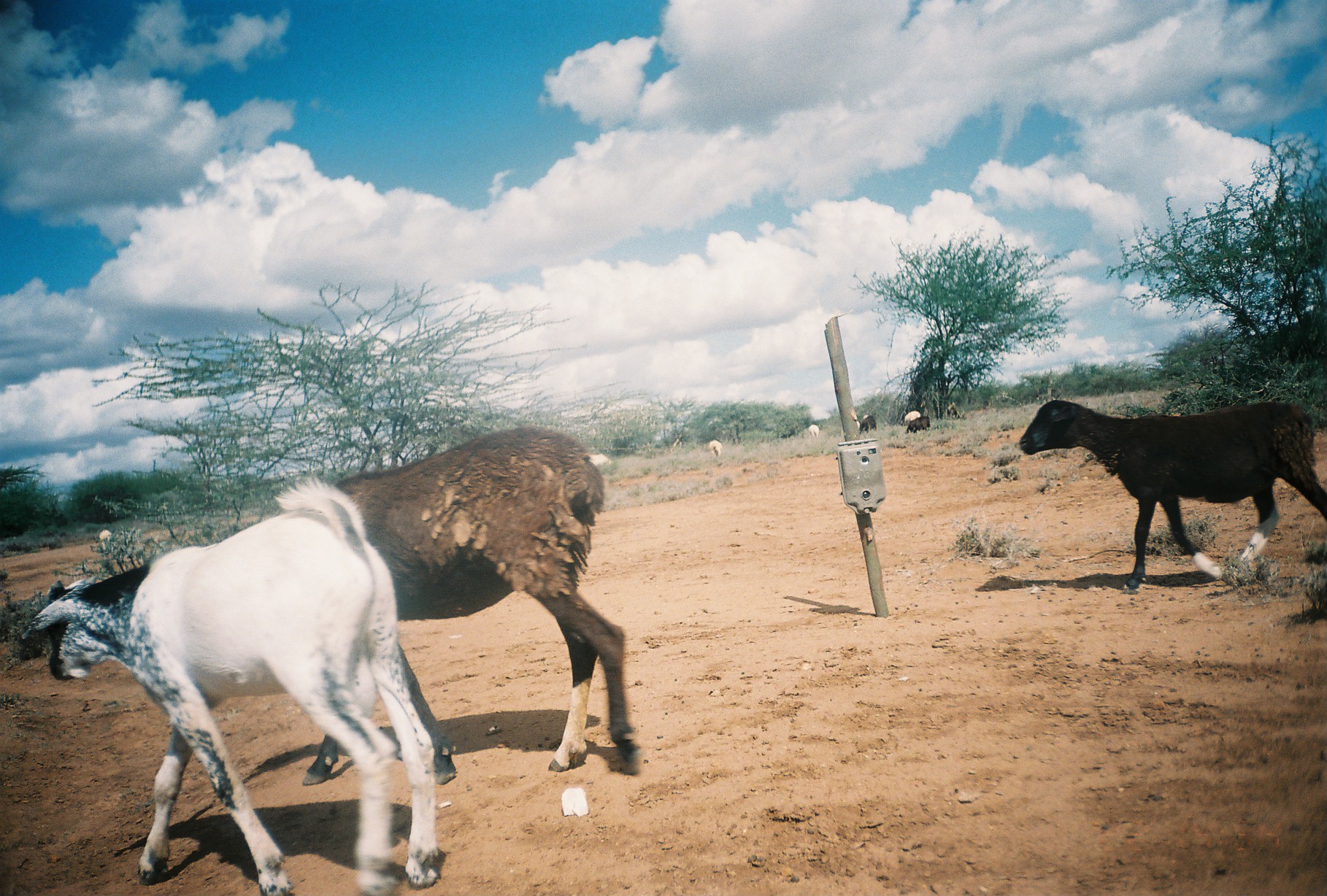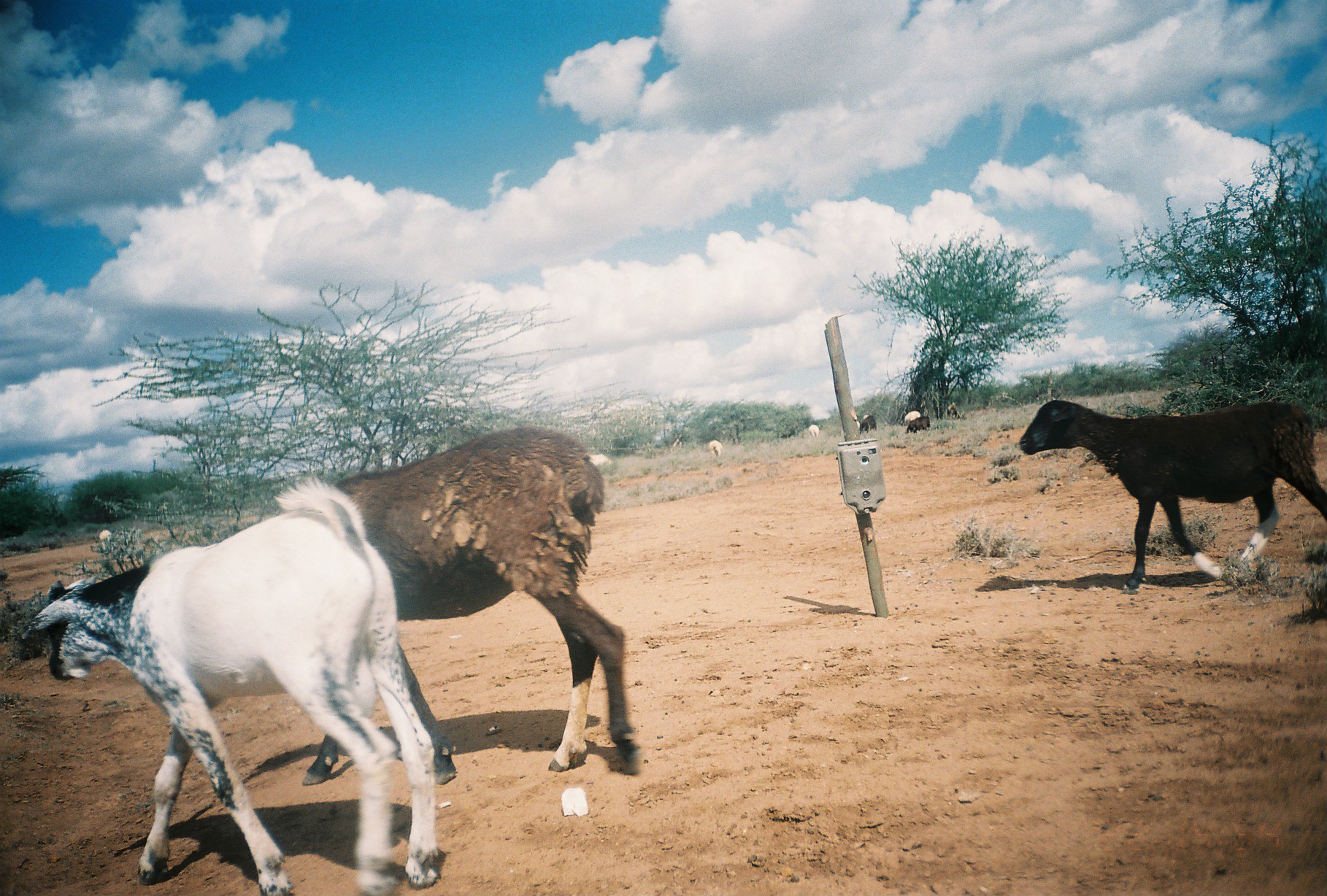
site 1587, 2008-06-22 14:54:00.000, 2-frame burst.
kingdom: Animalia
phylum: Chordata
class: Mammalia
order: Artiodactyla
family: Bovidae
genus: Ovis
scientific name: Ovis aries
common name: domestic sheep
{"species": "Ovis aries (domestic sheep)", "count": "10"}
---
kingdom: Animalia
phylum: Chordata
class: Mammalia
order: Artiodactyla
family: Bovidae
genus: Capra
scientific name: Capra aegagrus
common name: wild goat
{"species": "Capra aegagrus (wild goat)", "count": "1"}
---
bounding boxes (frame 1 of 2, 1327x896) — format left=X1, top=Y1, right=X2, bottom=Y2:
ovis aries: left=21, top=475, right=438, bottom=895; left=301, top=425, right=641, bottom=784; left=1018, top=400, right=1327, bottom=595; left=904, top=415, right=931, bottom=434; left=98, top=529, right=115, bottom=554; left=587, top=452, right=613, bottom=467; left=704, top=439, right=723, bottom=458; left=900, top=410, right=921, bottom=426; left=859, top=415, right=877, bottom=433; left=808, top=424, right=820, bottom=439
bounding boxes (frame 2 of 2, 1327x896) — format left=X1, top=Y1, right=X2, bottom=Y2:
capra aegagrus: left=23, top=475, right=448, bottom=895; left=303, top=420, right=645, bottom=779; left=1017, top=399, right=1327, bottom=599; left=583, top=450, right=614, bottom=474; left=906, top=416, right=931, bottom=435; left=92, top=526, right=115, bottom=545; left=859, top=415, right=877, bottom=433; left=841, top=419, right=861, bottom=435; left=707, top=439, right=723, bottom=458; left=903, top=410, right=921, bottom=424; left=808, top=424, right=820, bottom=438